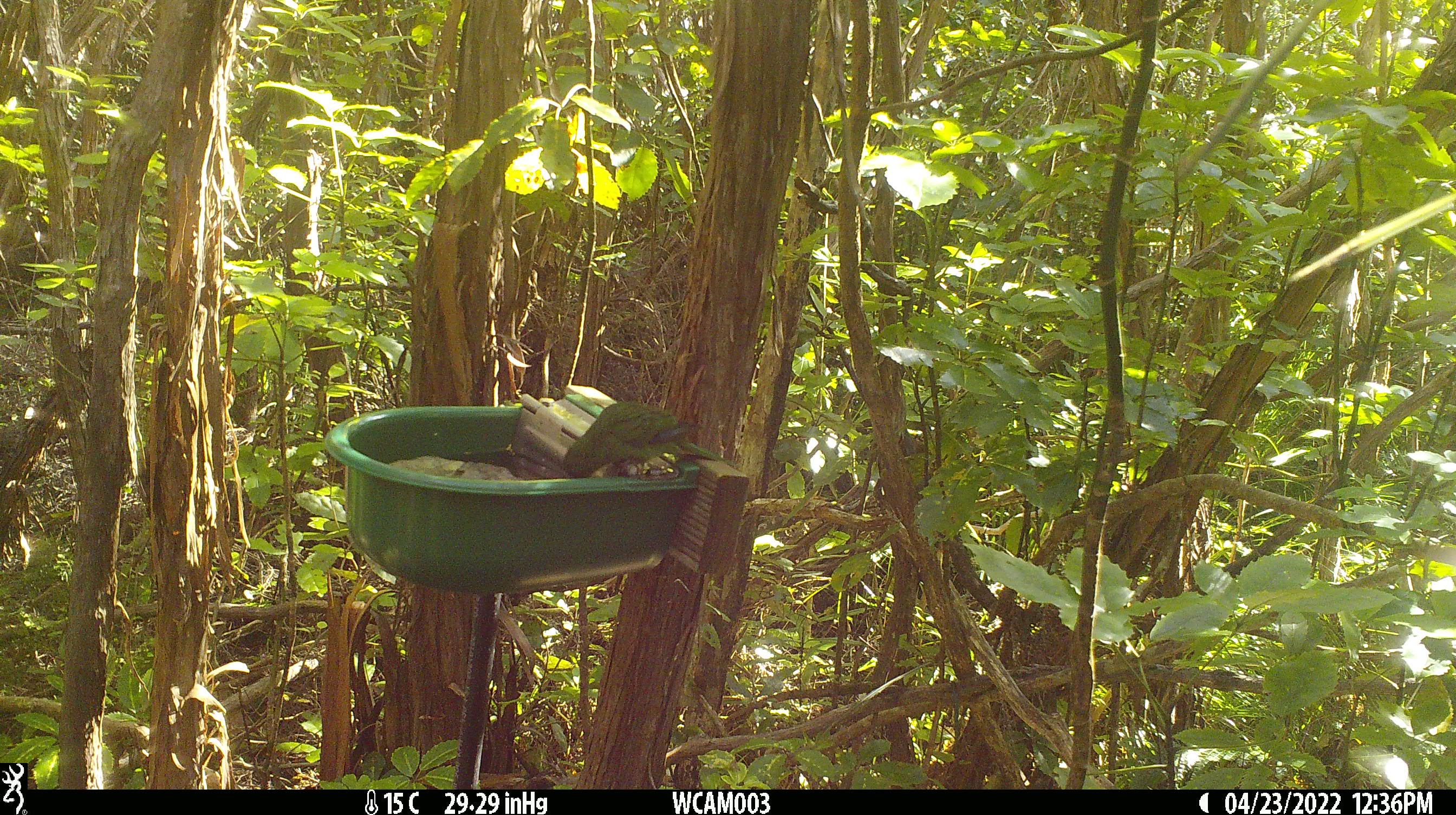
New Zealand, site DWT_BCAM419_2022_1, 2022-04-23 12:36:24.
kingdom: Animalia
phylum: Chordata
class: Aves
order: Psittaciformes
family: Psittaculidae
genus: Cyanoramphus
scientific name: Cyanoramphus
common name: parakeet